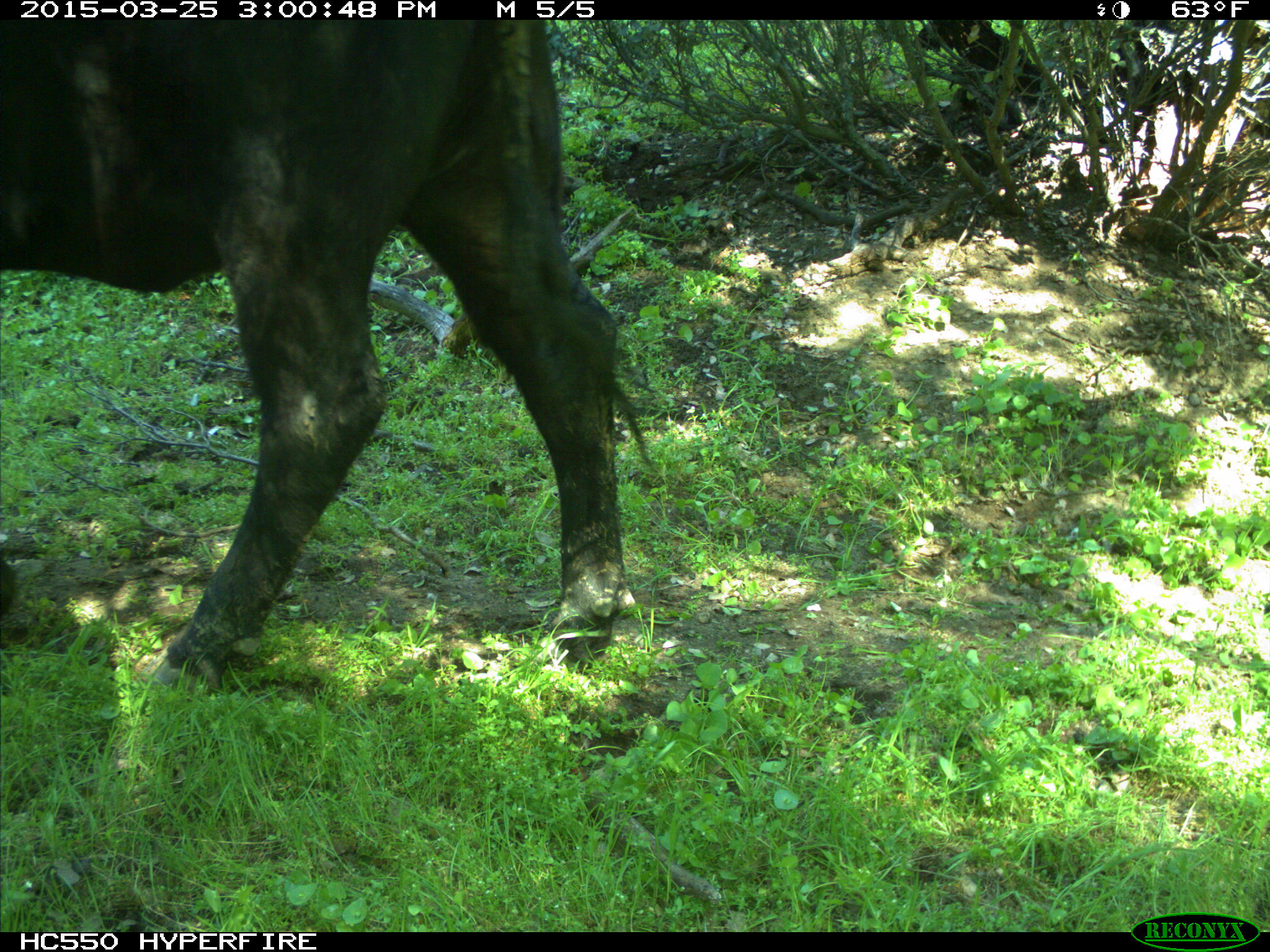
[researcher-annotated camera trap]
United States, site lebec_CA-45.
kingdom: Animalia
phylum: Chordata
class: Mammalia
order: Artiodactyla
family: Bovidae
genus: Bos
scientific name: Bos taurus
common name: domestic cow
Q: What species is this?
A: Bos taurus (domestic cow).